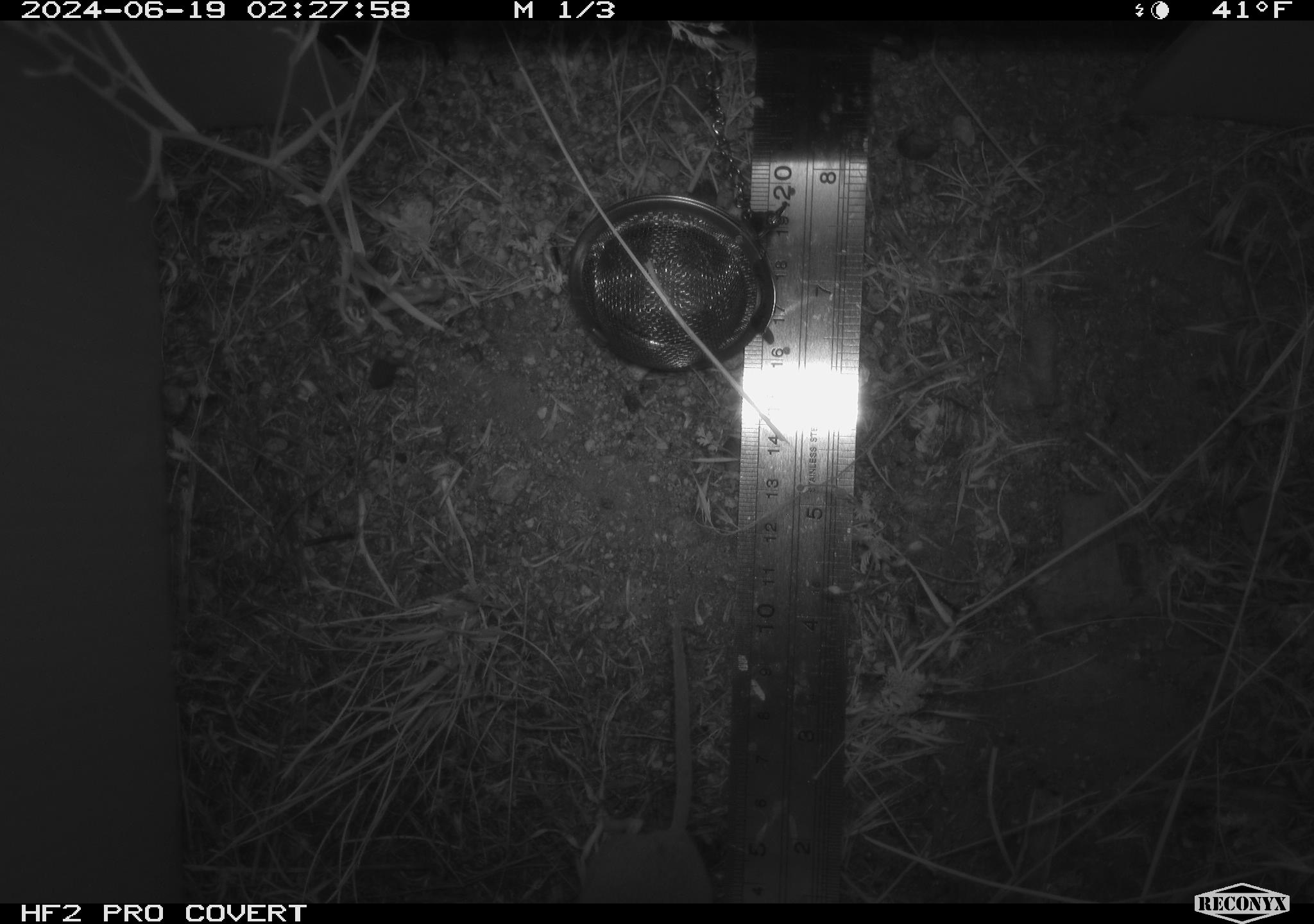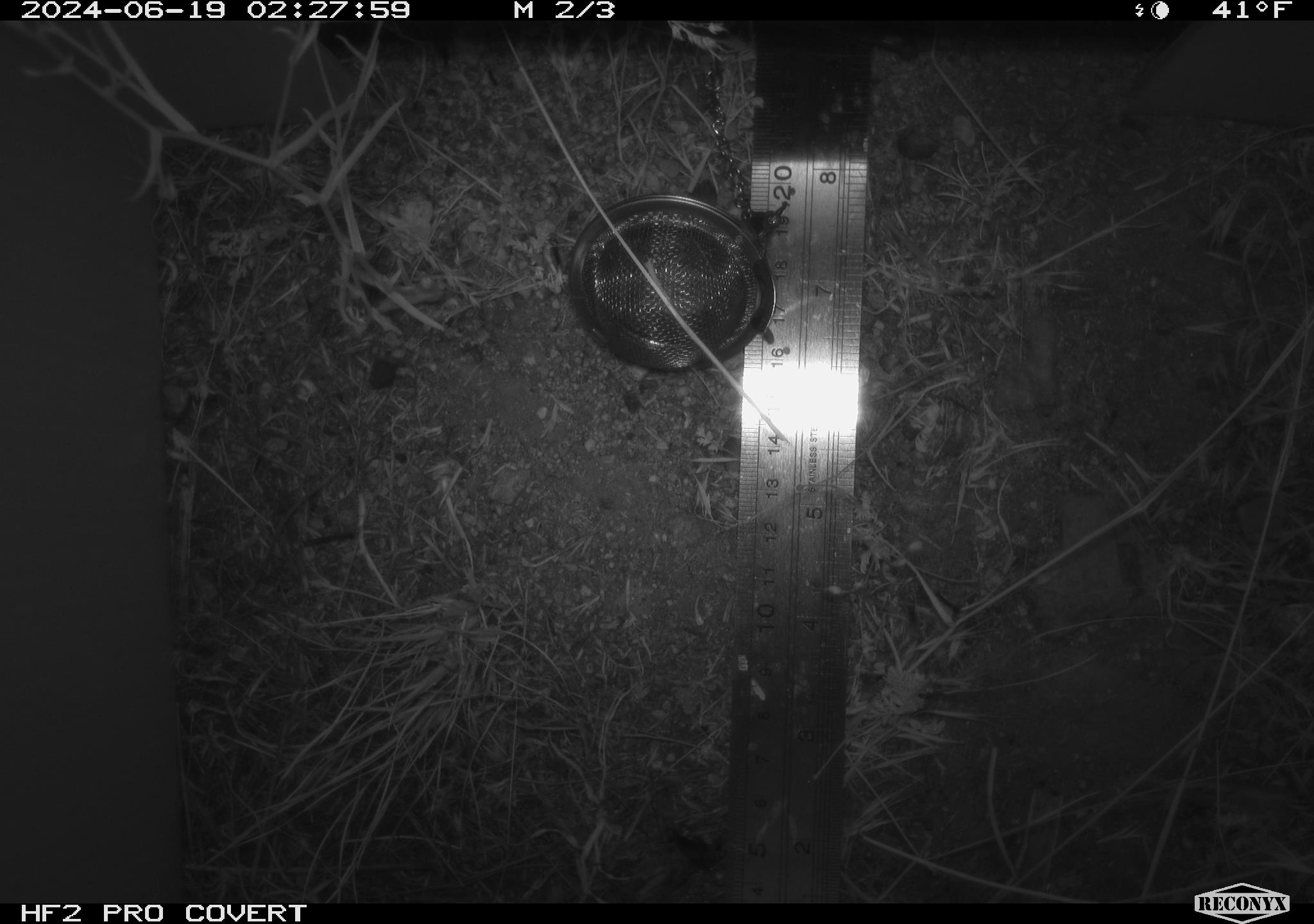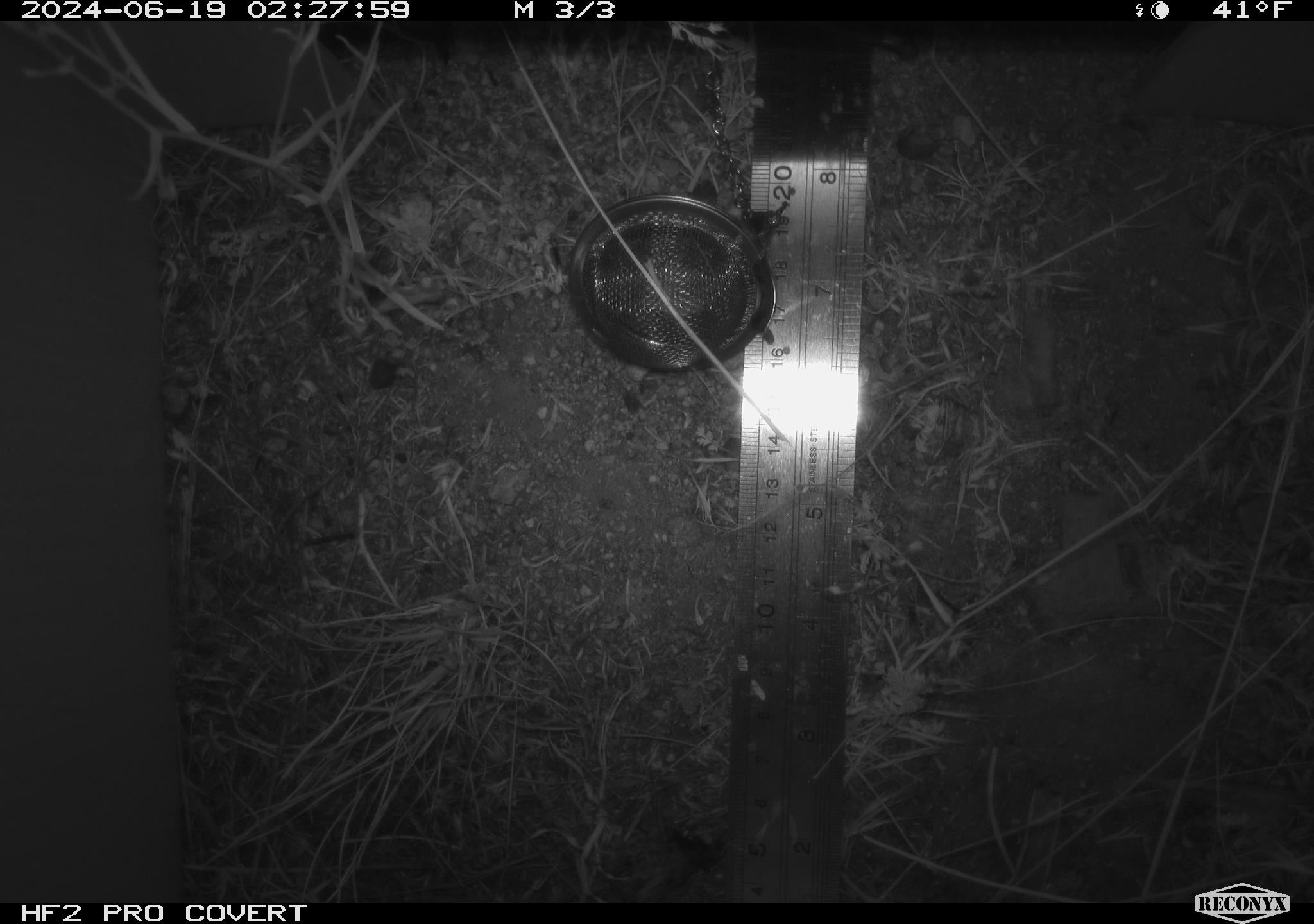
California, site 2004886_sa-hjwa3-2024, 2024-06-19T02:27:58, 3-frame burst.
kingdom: Animalia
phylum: Chordata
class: Mammalia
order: Rodentia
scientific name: Rodentia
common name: rodent